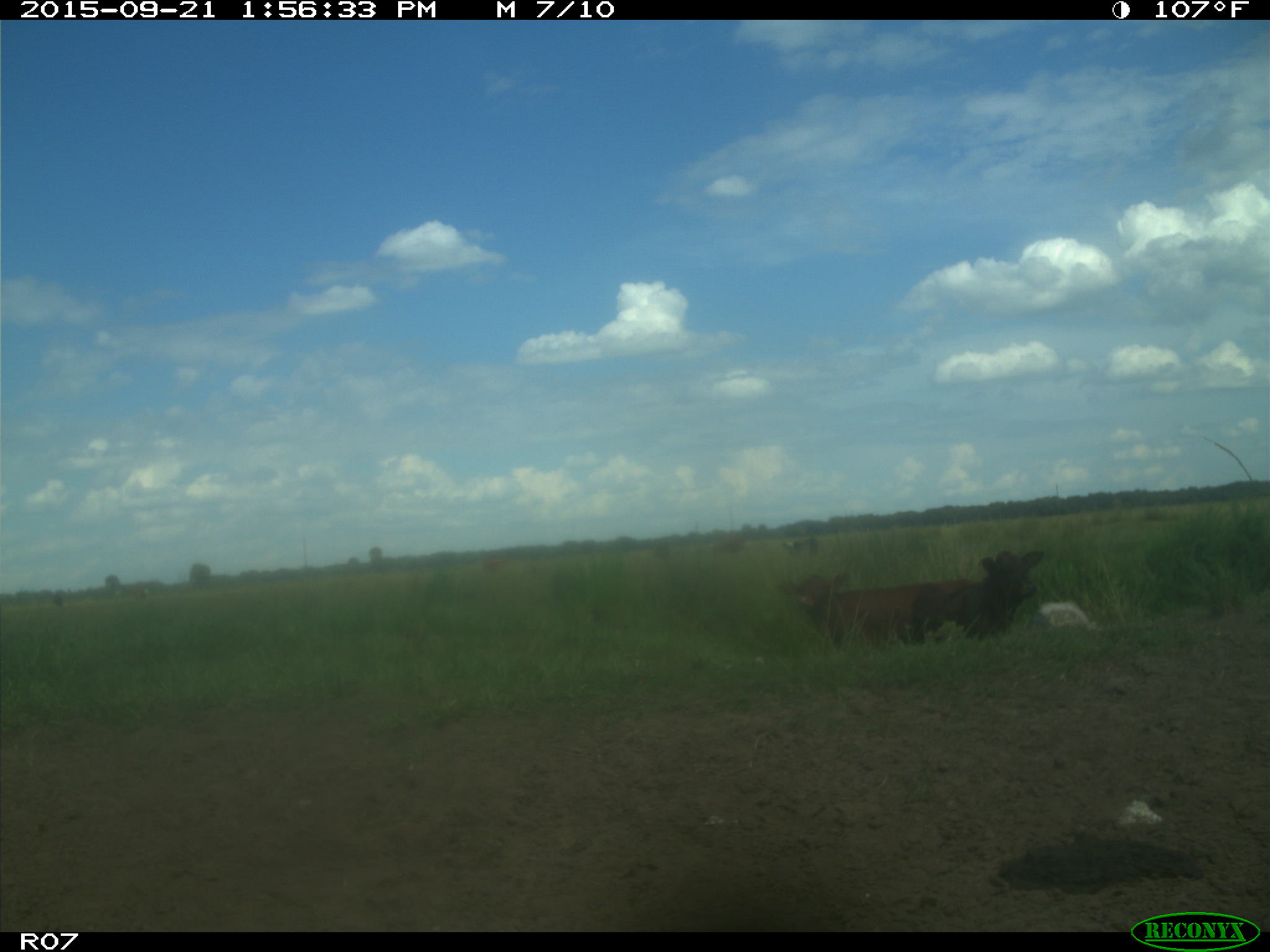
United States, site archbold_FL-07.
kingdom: Animalia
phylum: Chordata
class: Mammalia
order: Artiodactyla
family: Bovidae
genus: Bos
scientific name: Bos taurus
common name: domestic cow